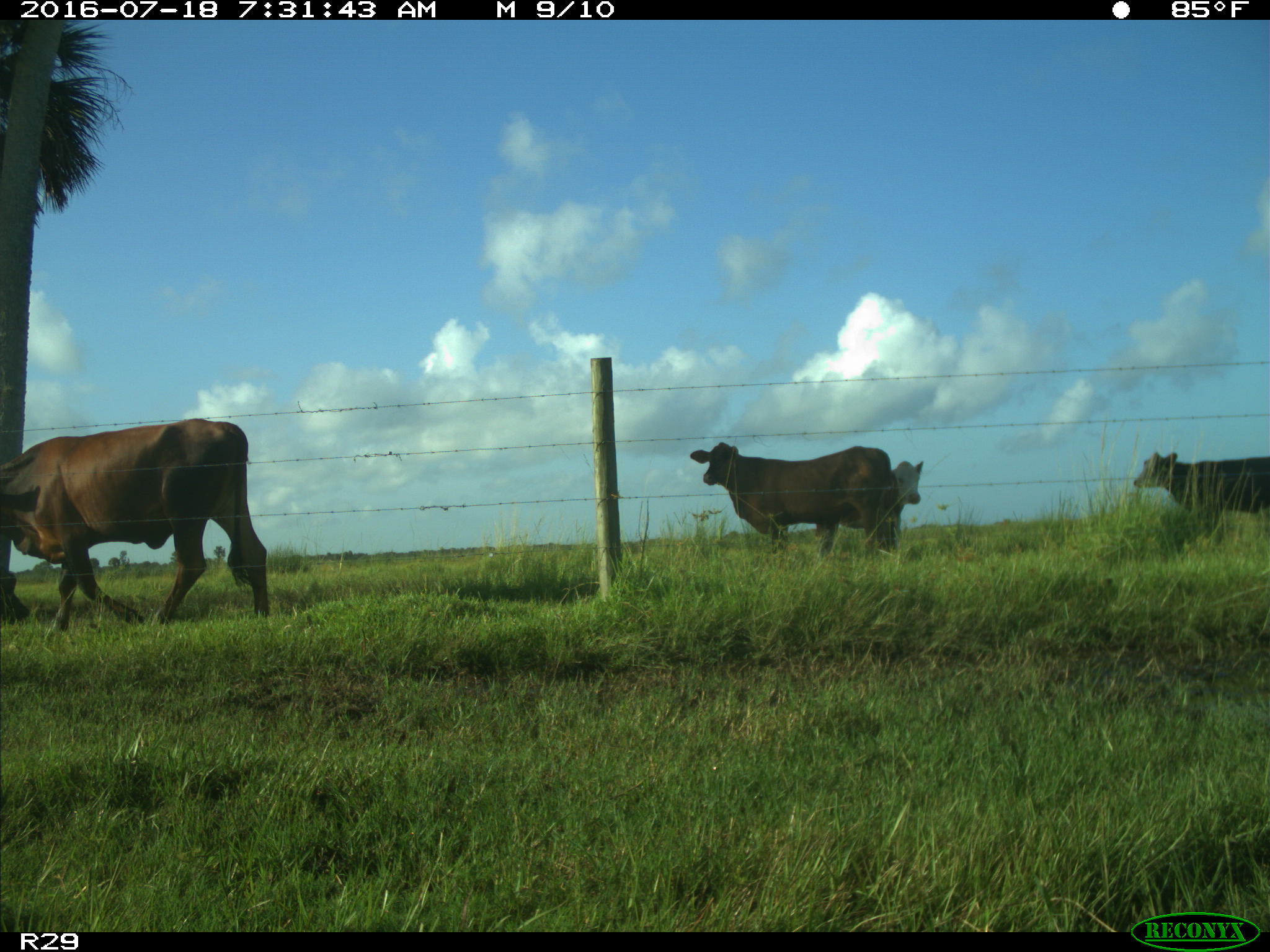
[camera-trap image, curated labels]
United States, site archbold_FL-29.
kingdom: Animalia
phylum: Chordata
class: Mammalia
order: Artiodactyla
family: Bovidae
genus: Bos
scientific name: Bos taurus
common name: domestic cow